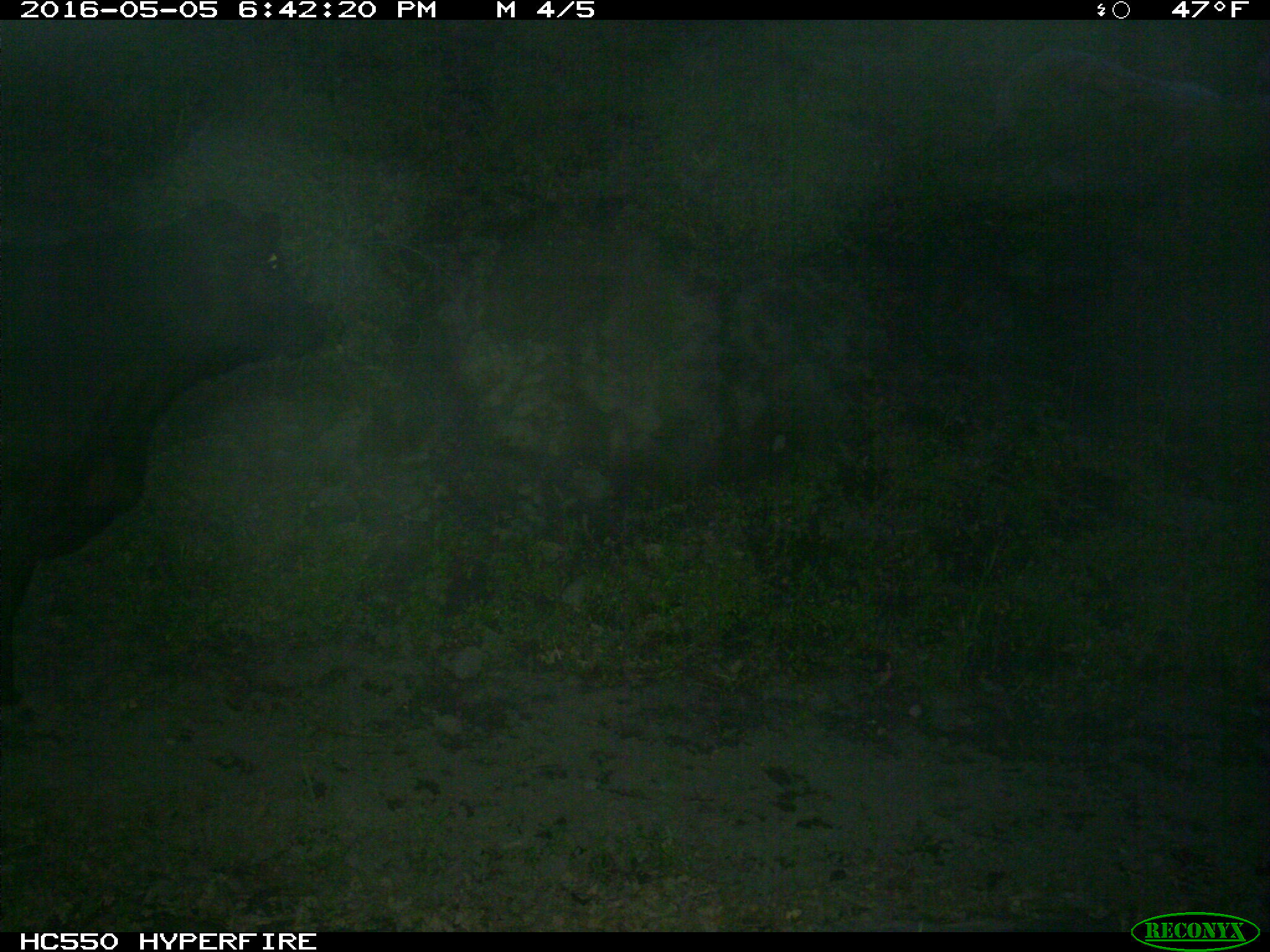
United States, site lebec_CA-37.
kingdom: Animalia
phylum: Chordata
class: Mammalia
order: Artiodactyla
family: Bovidae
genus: Bos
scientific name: Bos taurus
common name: domestic cow